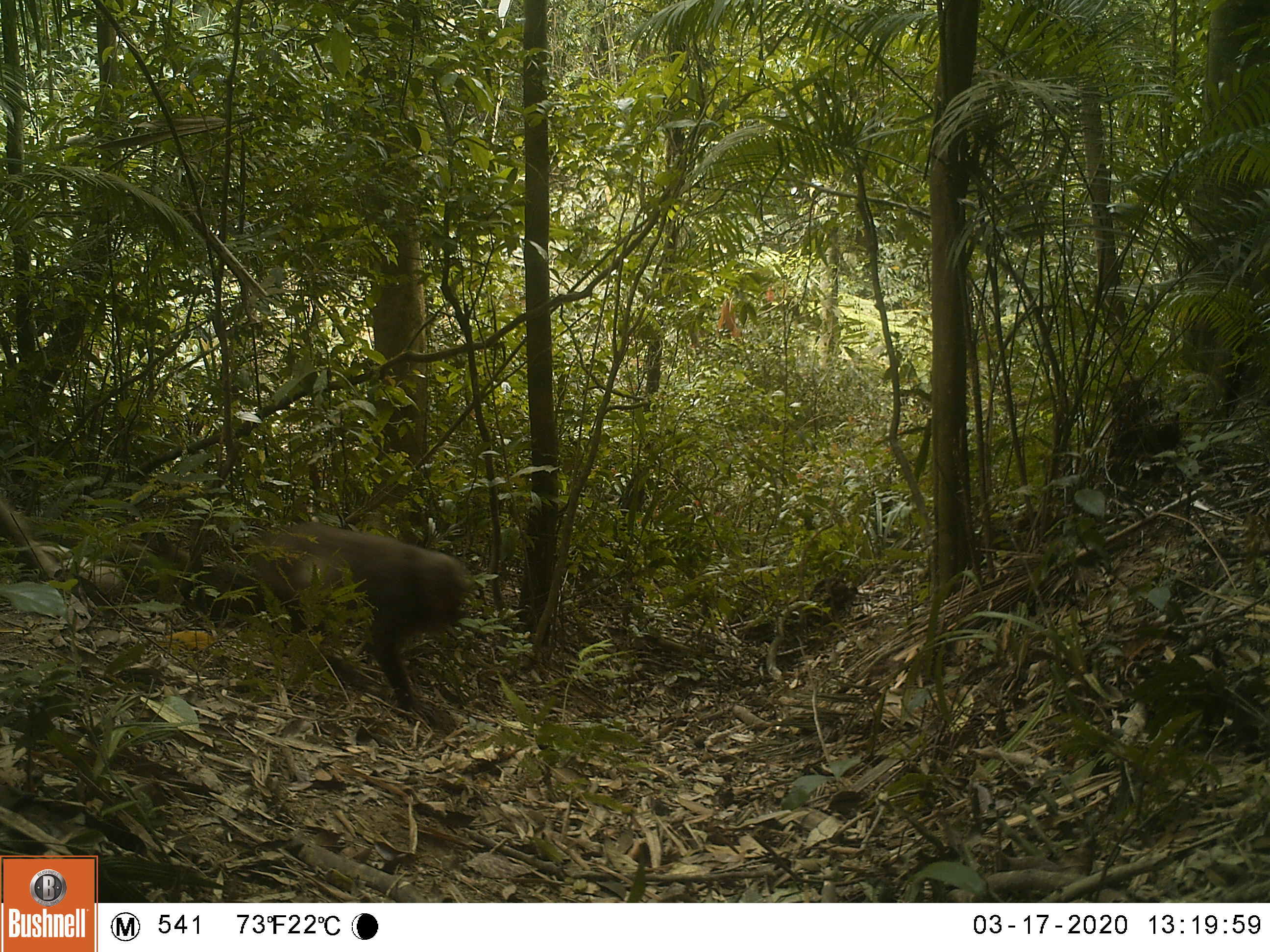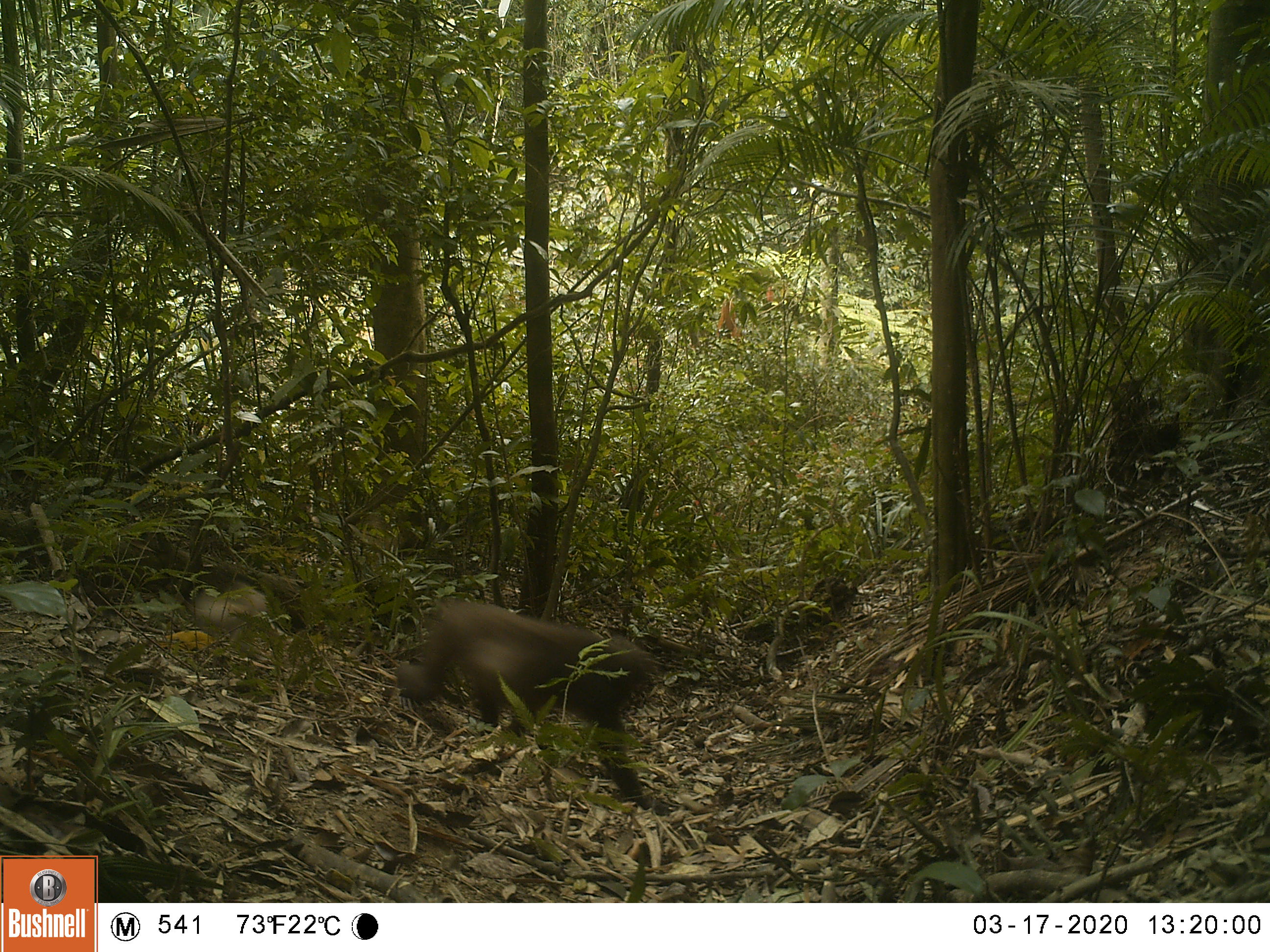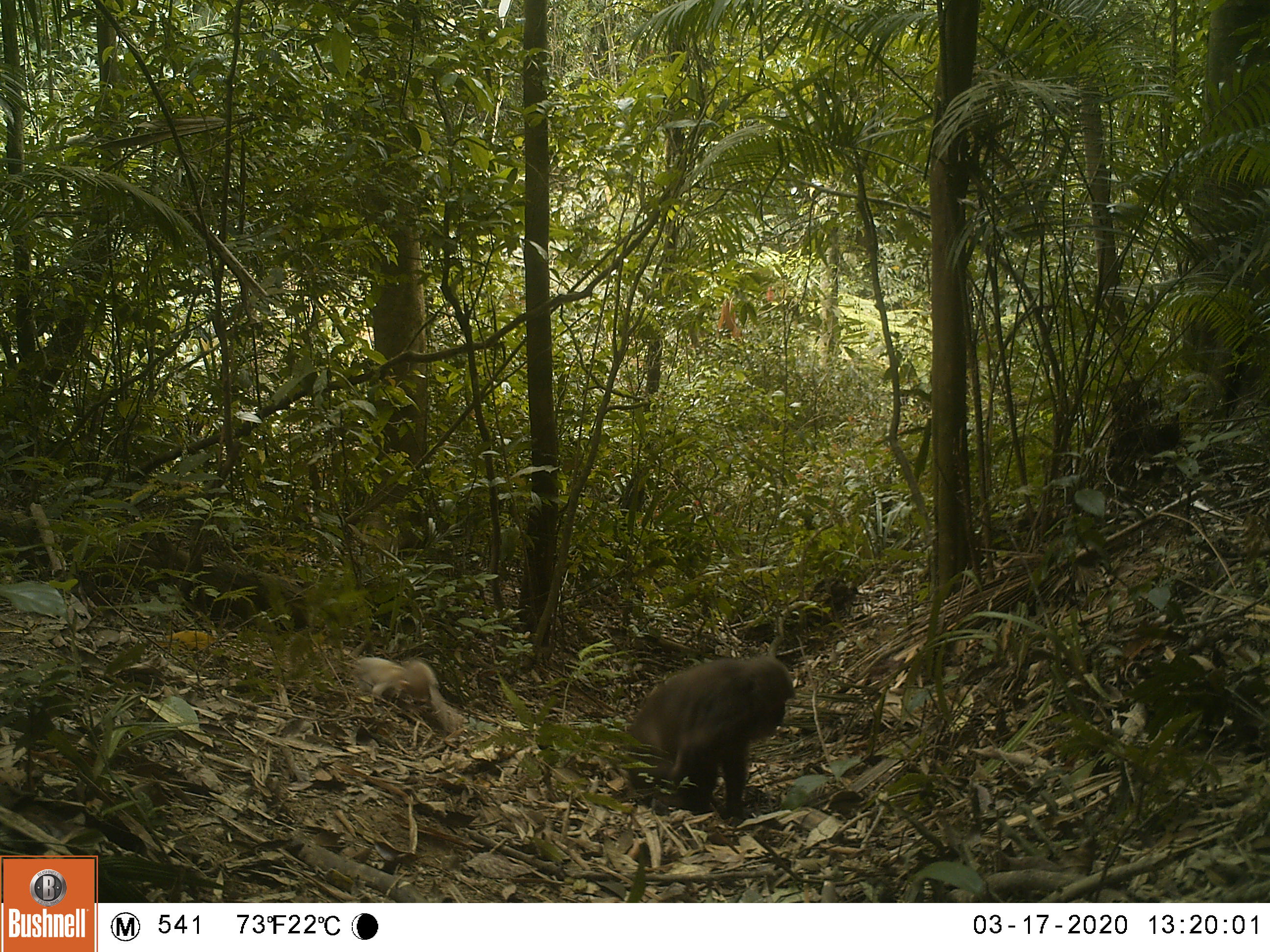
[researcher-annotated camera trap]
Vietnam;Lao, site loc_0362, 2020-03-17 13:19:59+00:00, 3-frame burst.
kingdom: Animalia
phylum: Chordata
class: Mammalia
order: Primates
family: Cercopithecidae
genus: Macaca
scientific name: Macaca arctoides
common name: stump-tailed macaque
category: stump tailed macaque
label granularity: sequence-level